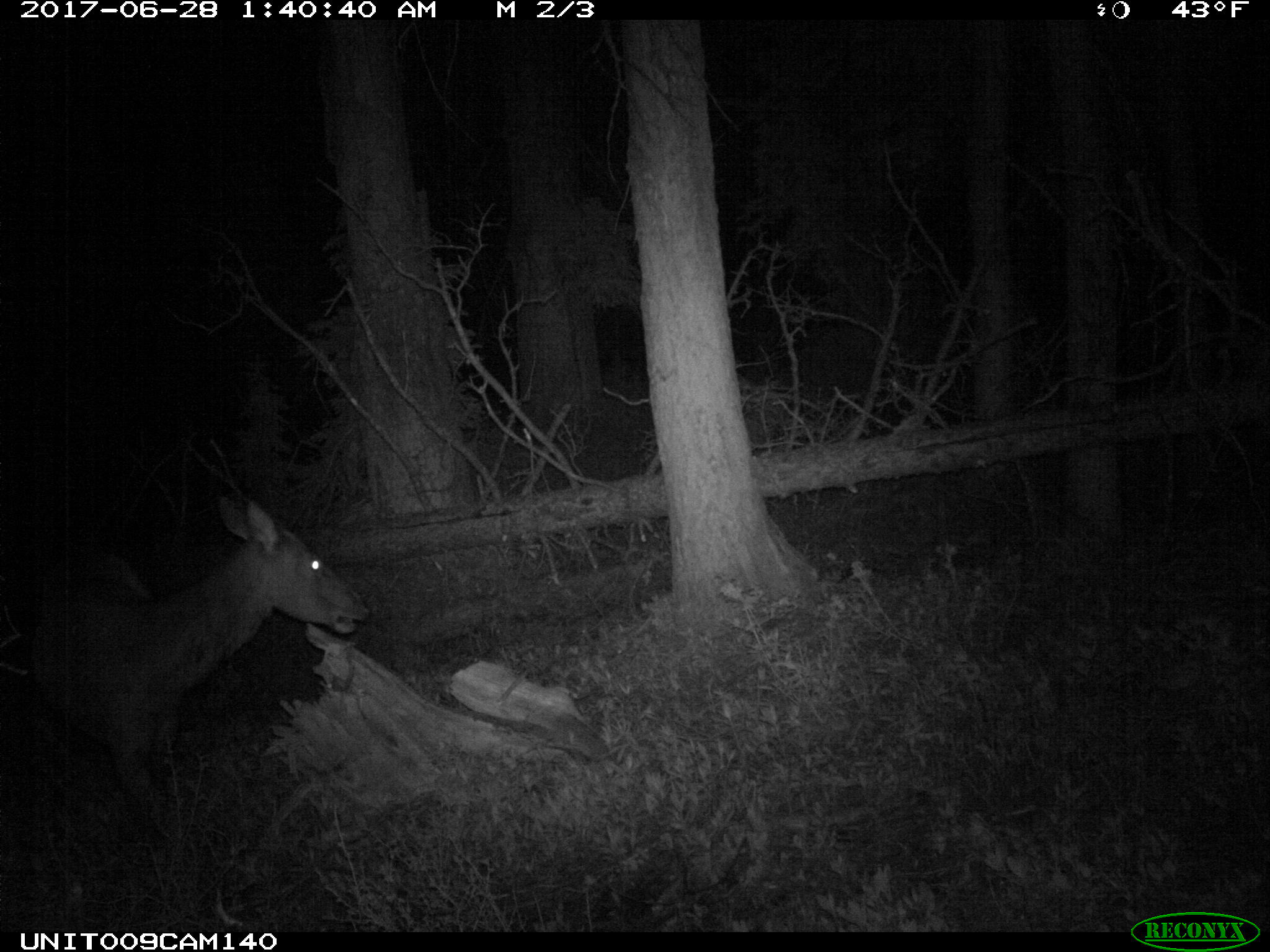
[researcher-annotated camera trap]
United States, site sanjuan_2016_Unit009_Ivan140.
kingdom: Animalia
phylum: Chordata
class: Mammalia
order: Artiodactyla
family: Cervidae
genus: Cervus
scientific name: Cervus elaphus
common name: red deer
Cervus elaphus (red deer).